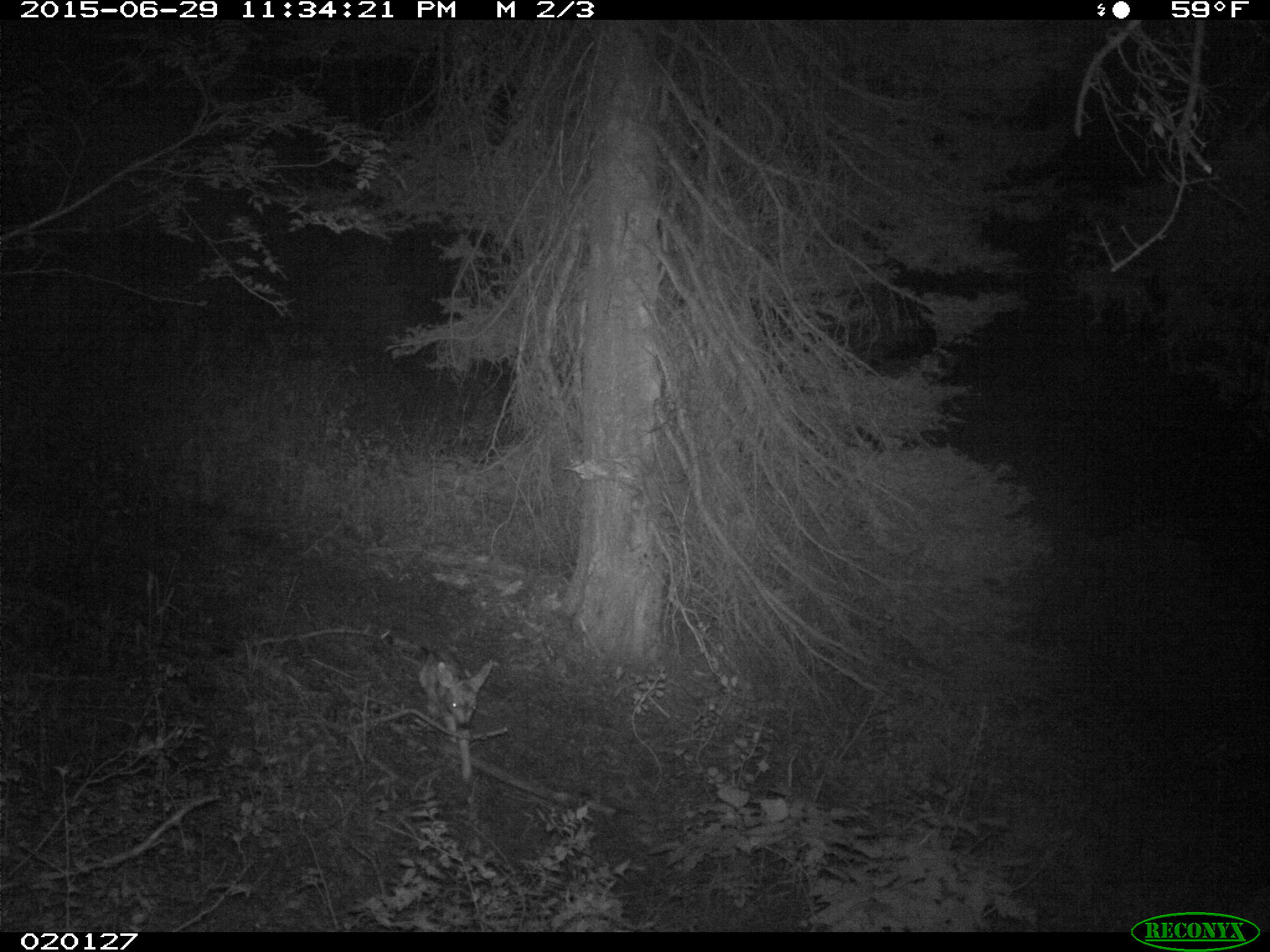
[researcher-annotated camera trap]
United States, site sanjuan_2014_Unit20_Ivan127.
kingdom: Animalia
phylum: Chordata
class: Mammalia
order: Artiodactyla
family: Cervidae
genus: Odocoileus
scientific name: Odocoileus hemionus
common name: mule deer